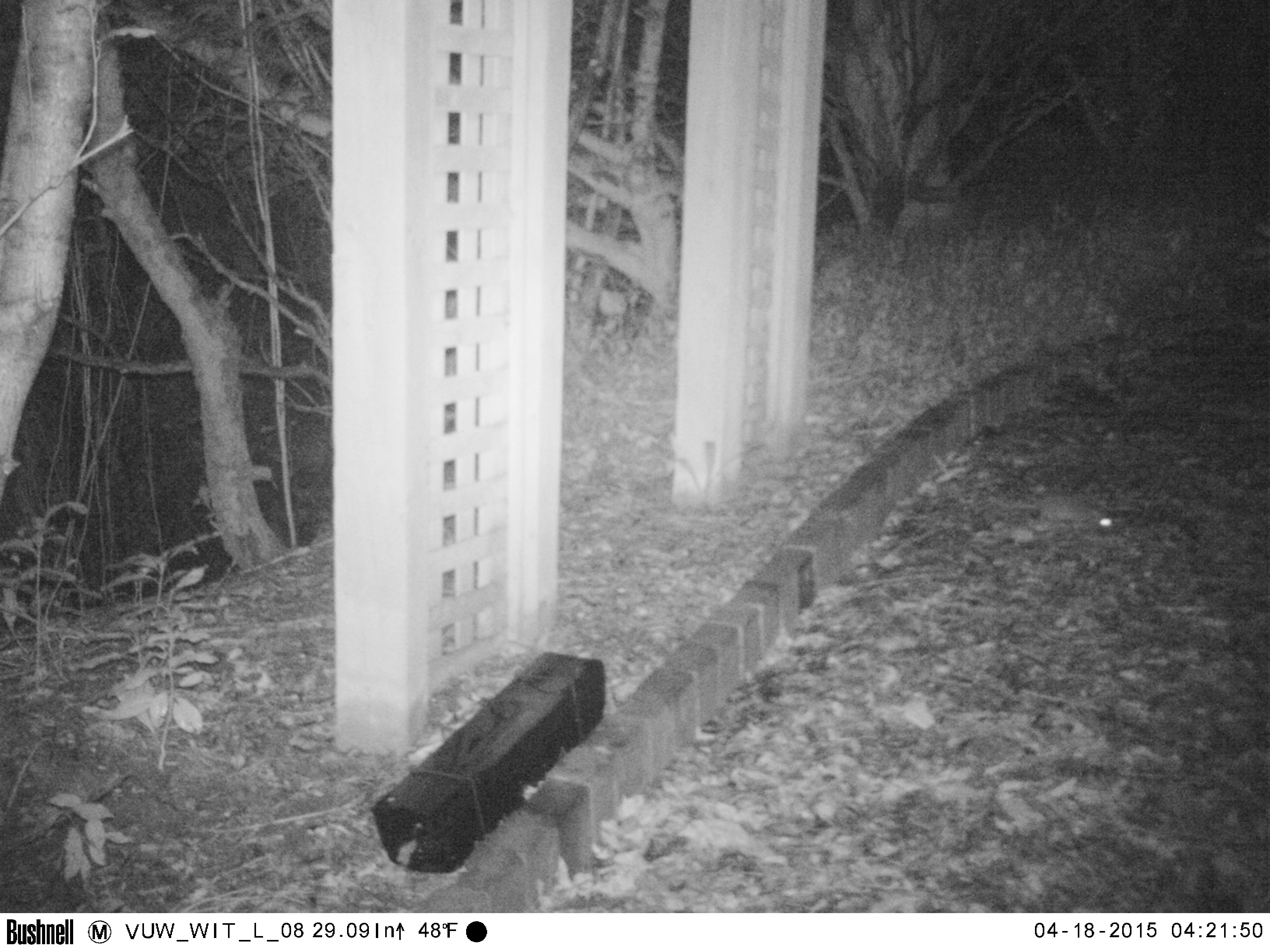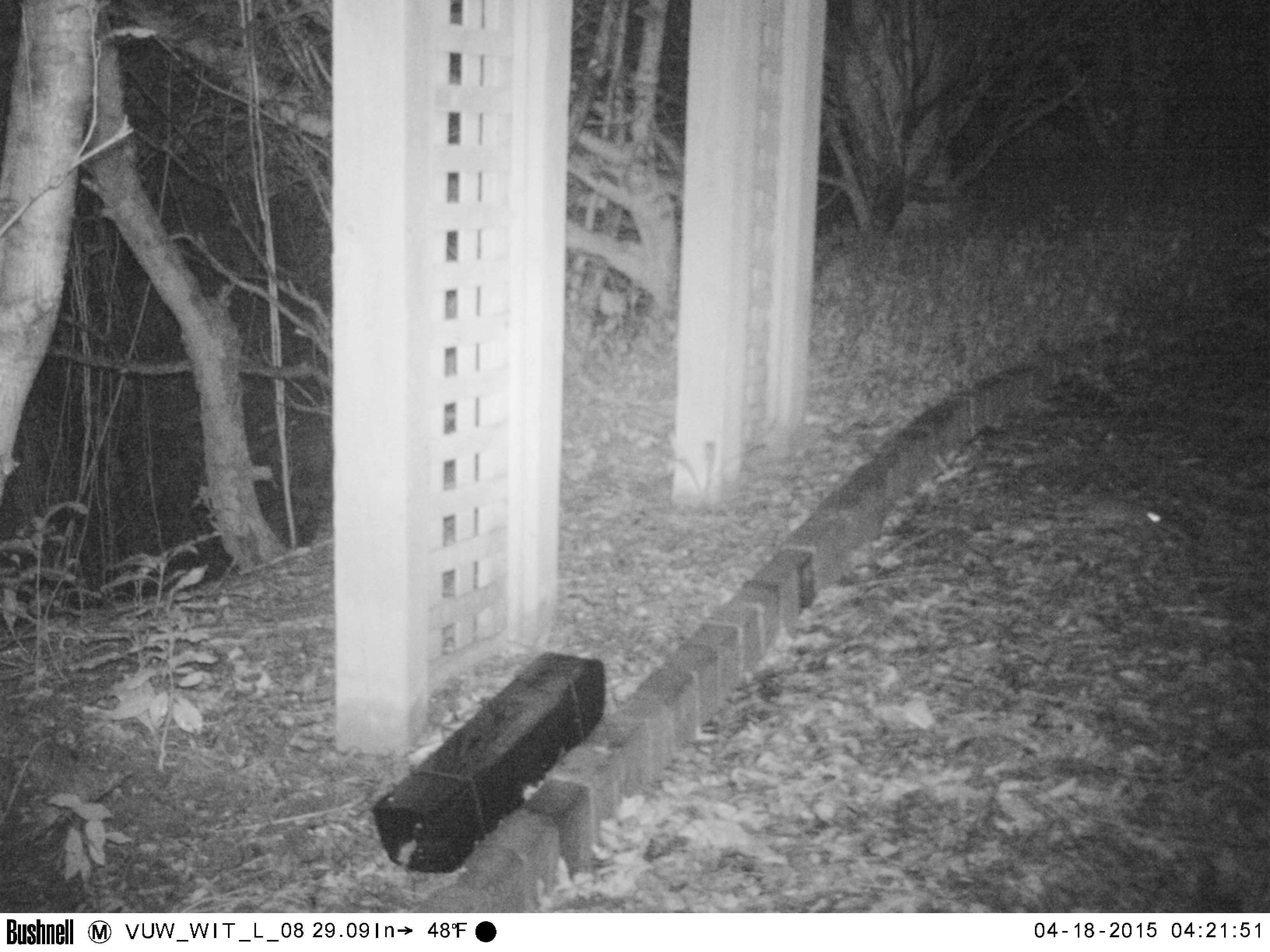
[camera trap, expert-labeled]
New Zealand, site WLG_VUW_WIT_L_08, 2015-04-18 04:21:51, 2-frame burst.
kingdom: Animalia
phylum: Chordata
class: Mammalia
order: Rodentia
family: Muridae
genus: Rattus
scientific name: Rattus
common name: rat